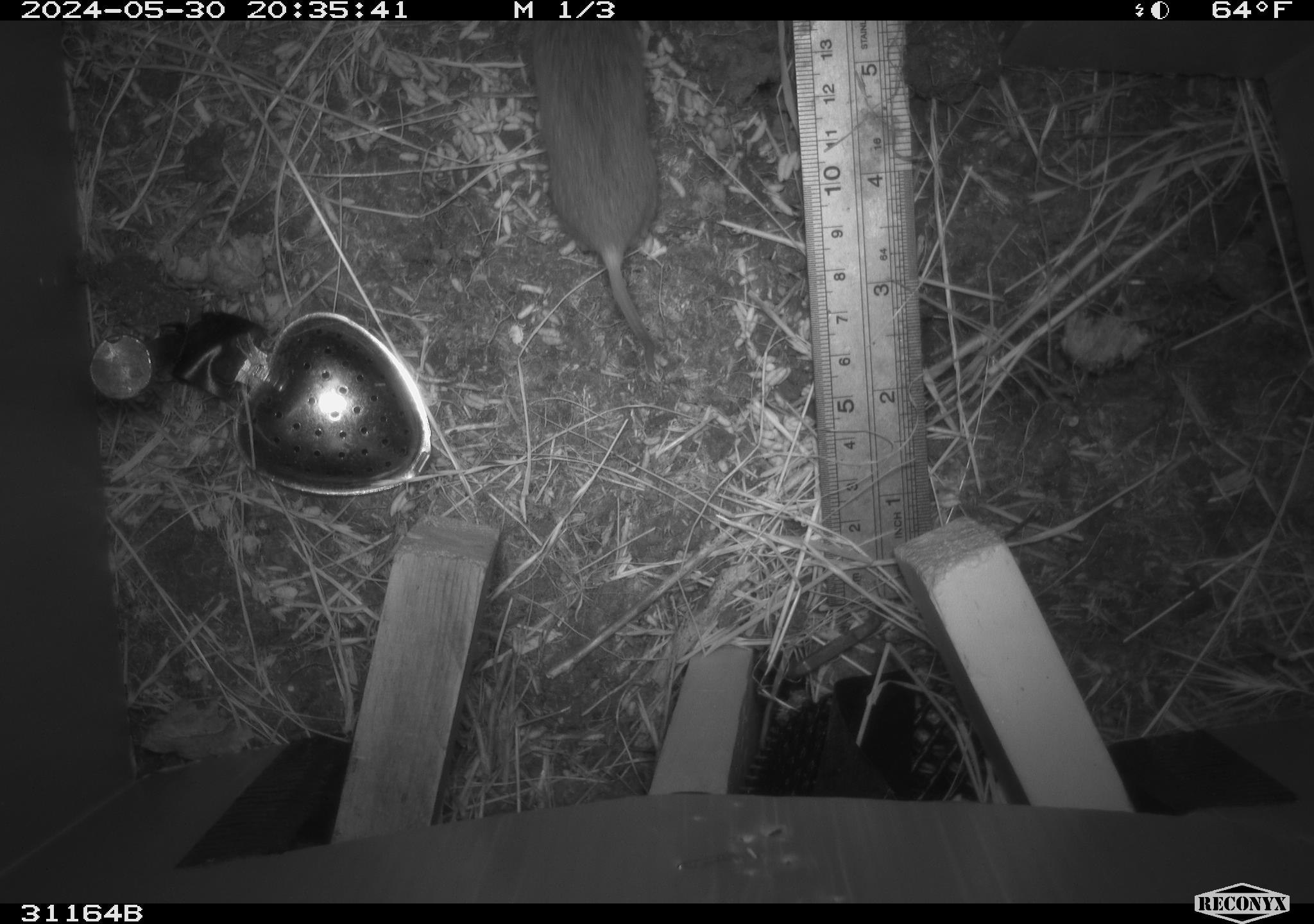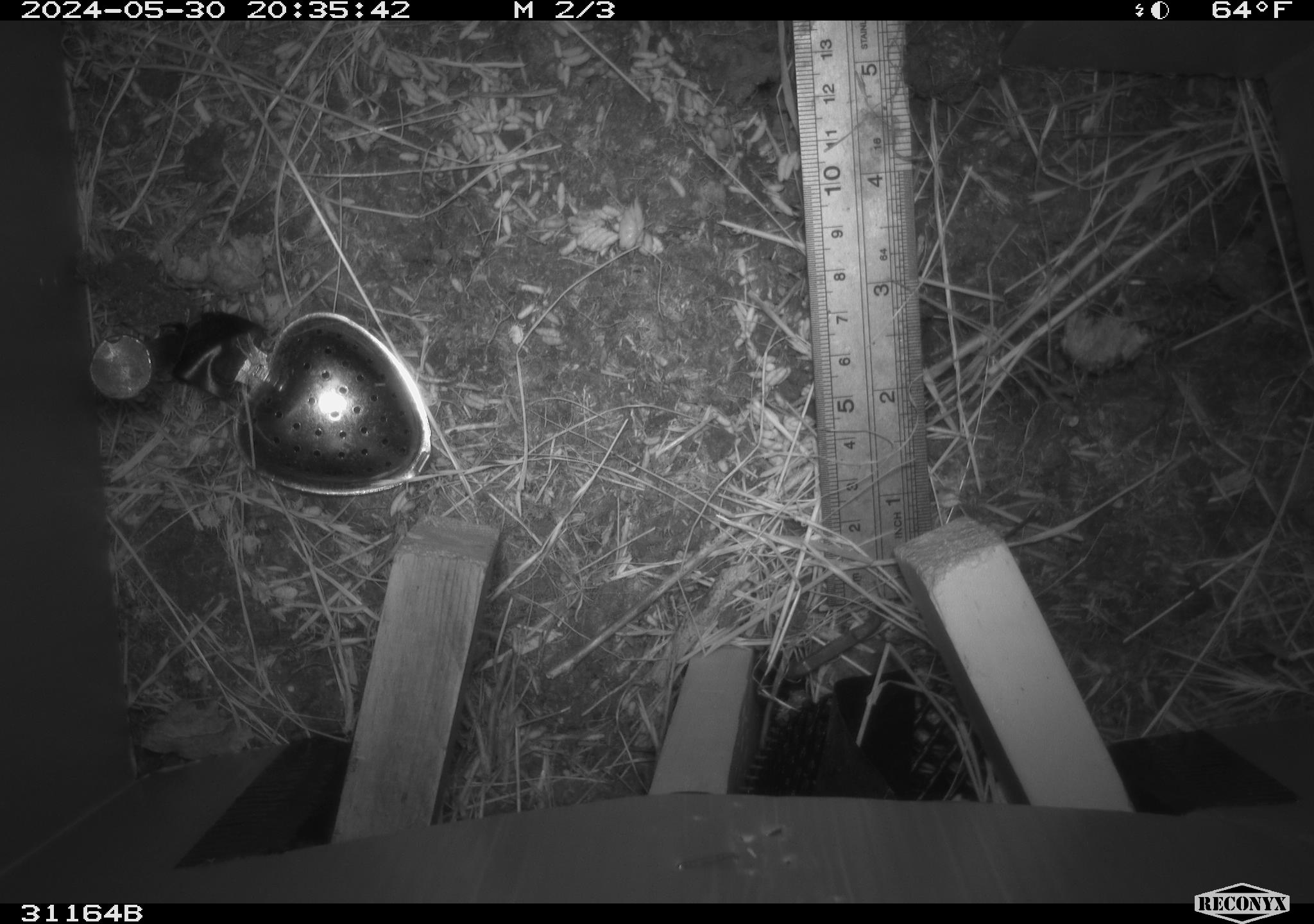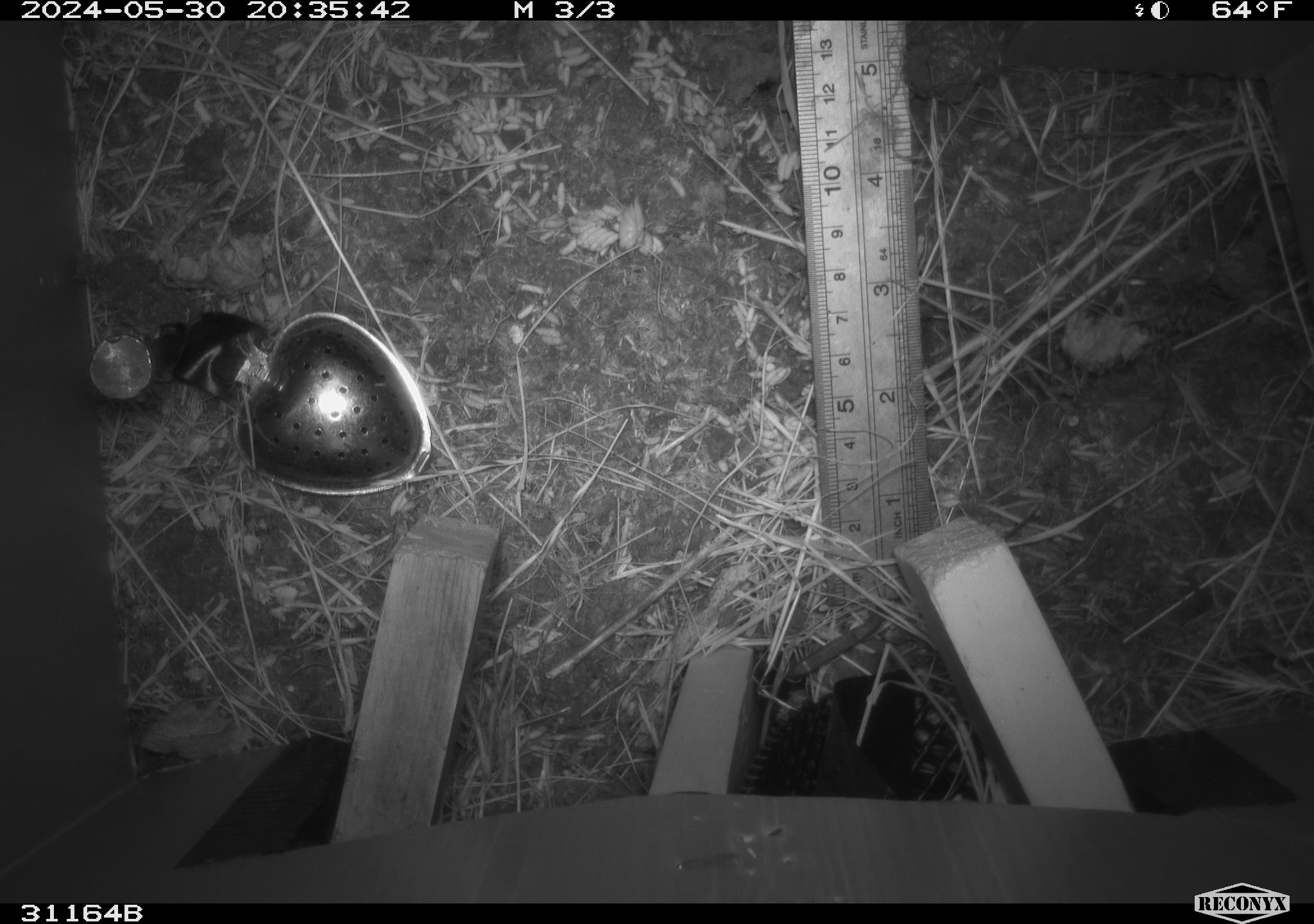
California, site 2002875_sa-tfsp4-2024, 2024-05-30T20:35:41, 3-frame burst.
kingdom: Animalia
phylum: Chordata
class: Mammalia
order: Rodentia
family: Muridae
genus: Mus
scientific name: Mus musculus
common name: house mouse